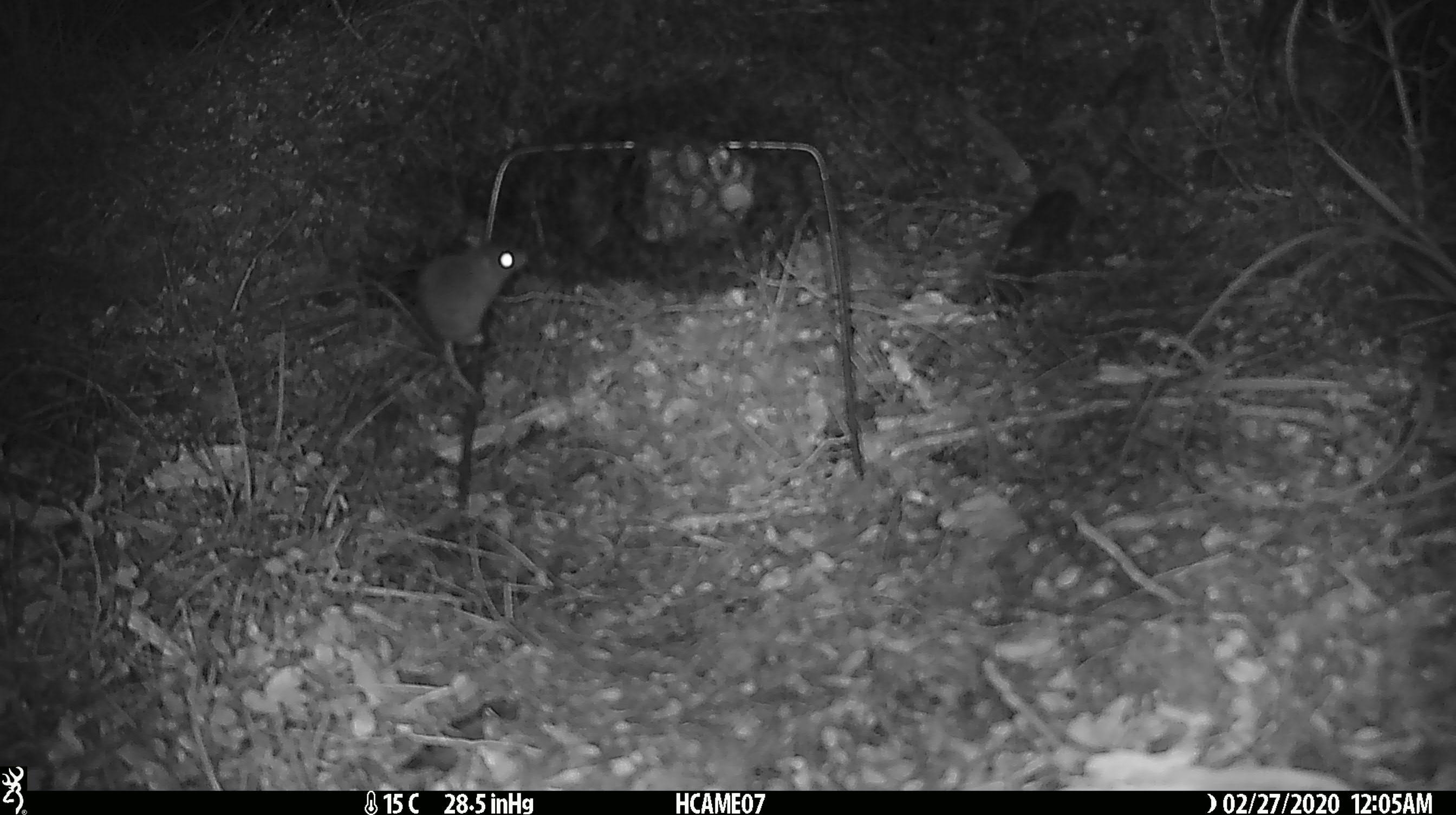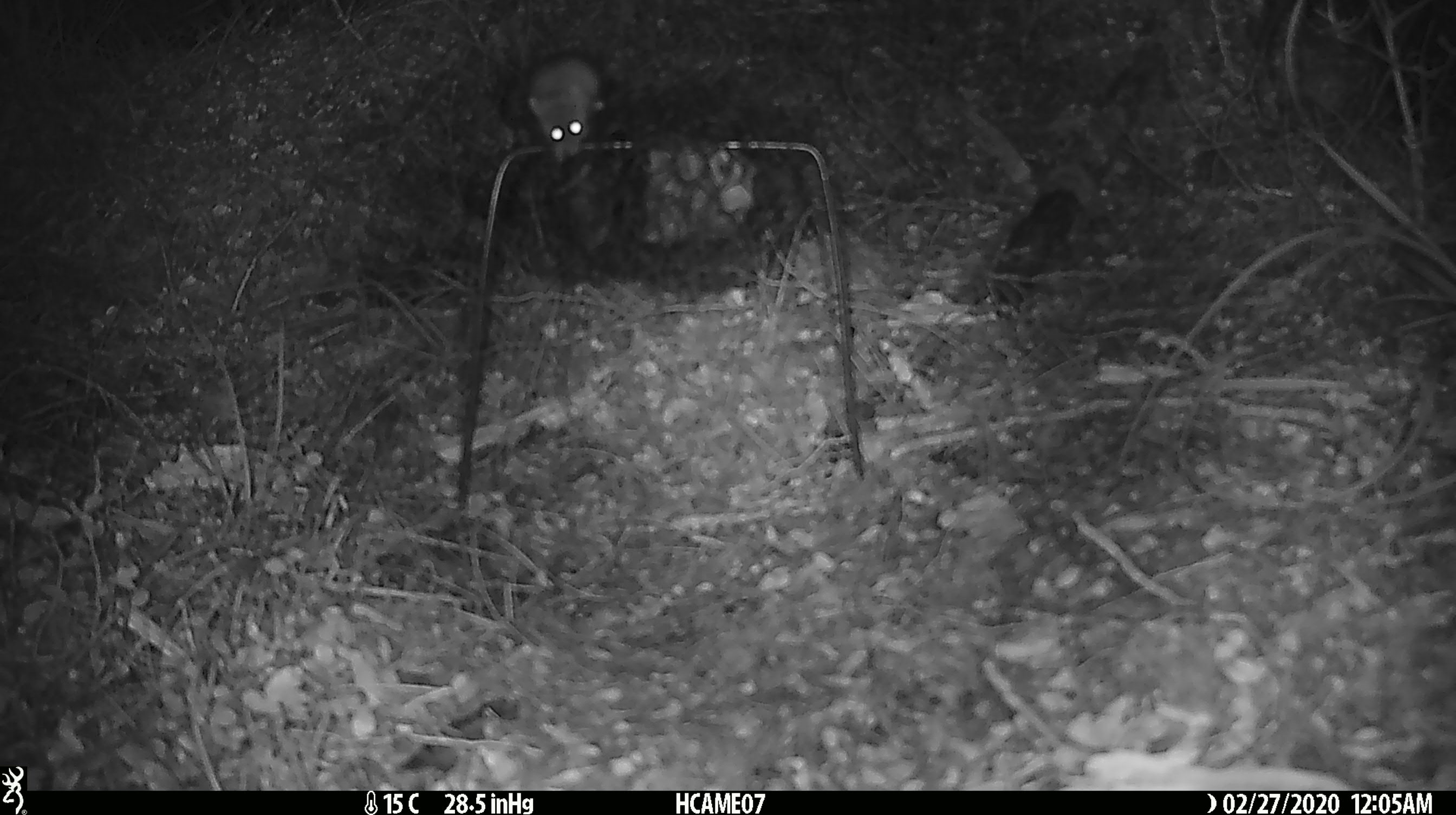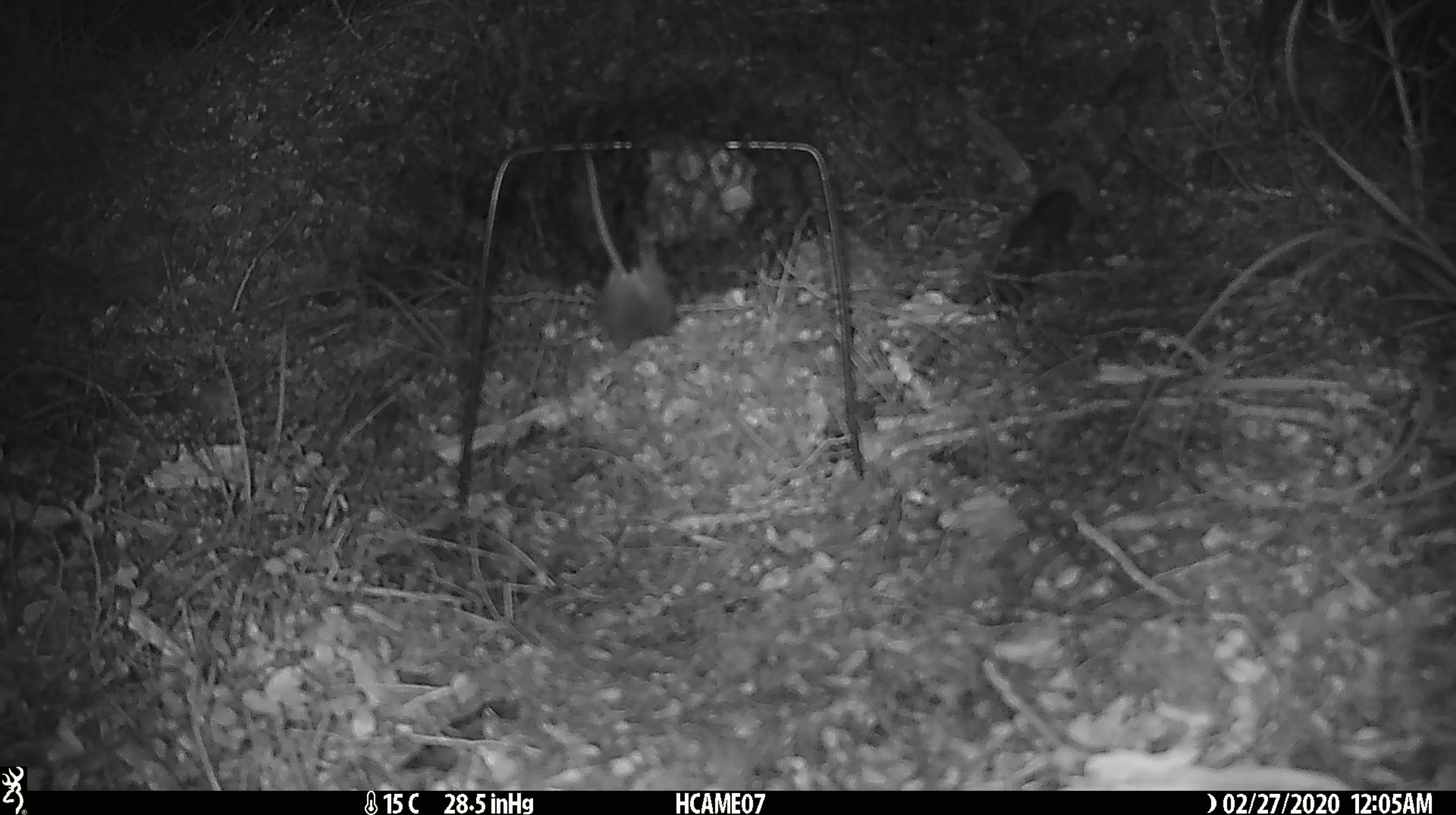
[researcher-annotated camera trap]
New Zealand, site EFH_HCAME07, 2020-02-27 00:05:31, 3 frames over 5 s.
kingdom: Animalia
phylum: Chordata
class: Mammalia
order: Rodentia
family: Muridae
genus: Mus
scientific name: Mus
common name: mouse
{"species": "mouse (Mus)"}